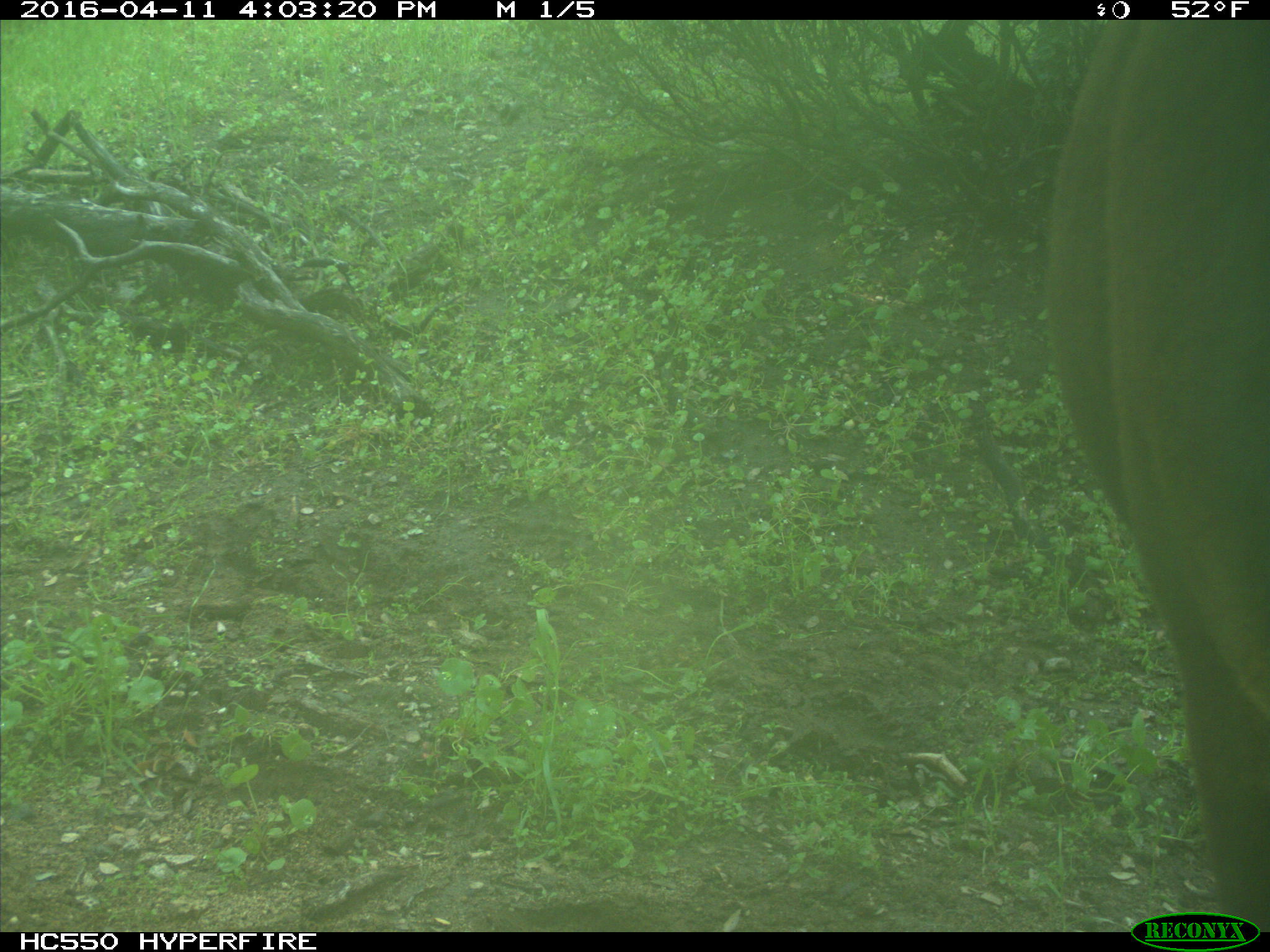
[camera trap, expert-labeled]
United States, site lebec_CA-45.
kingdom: Animalia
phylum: Chordata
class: Mammalia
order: Artiodactyla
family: Bovidae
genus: Bos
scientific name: Bos taurus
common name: domestic cow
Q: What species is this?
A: Bos taurus (domestic cow).